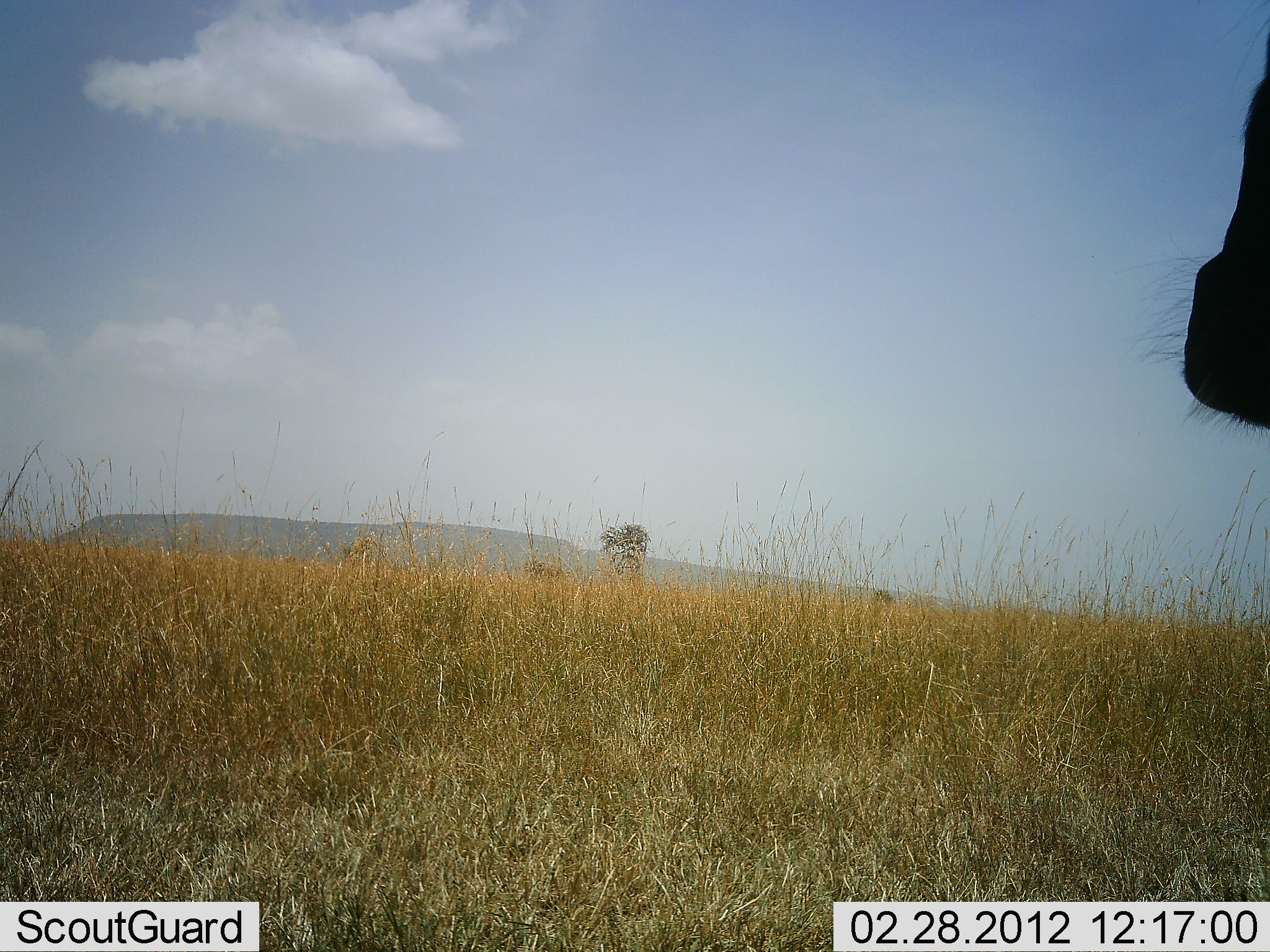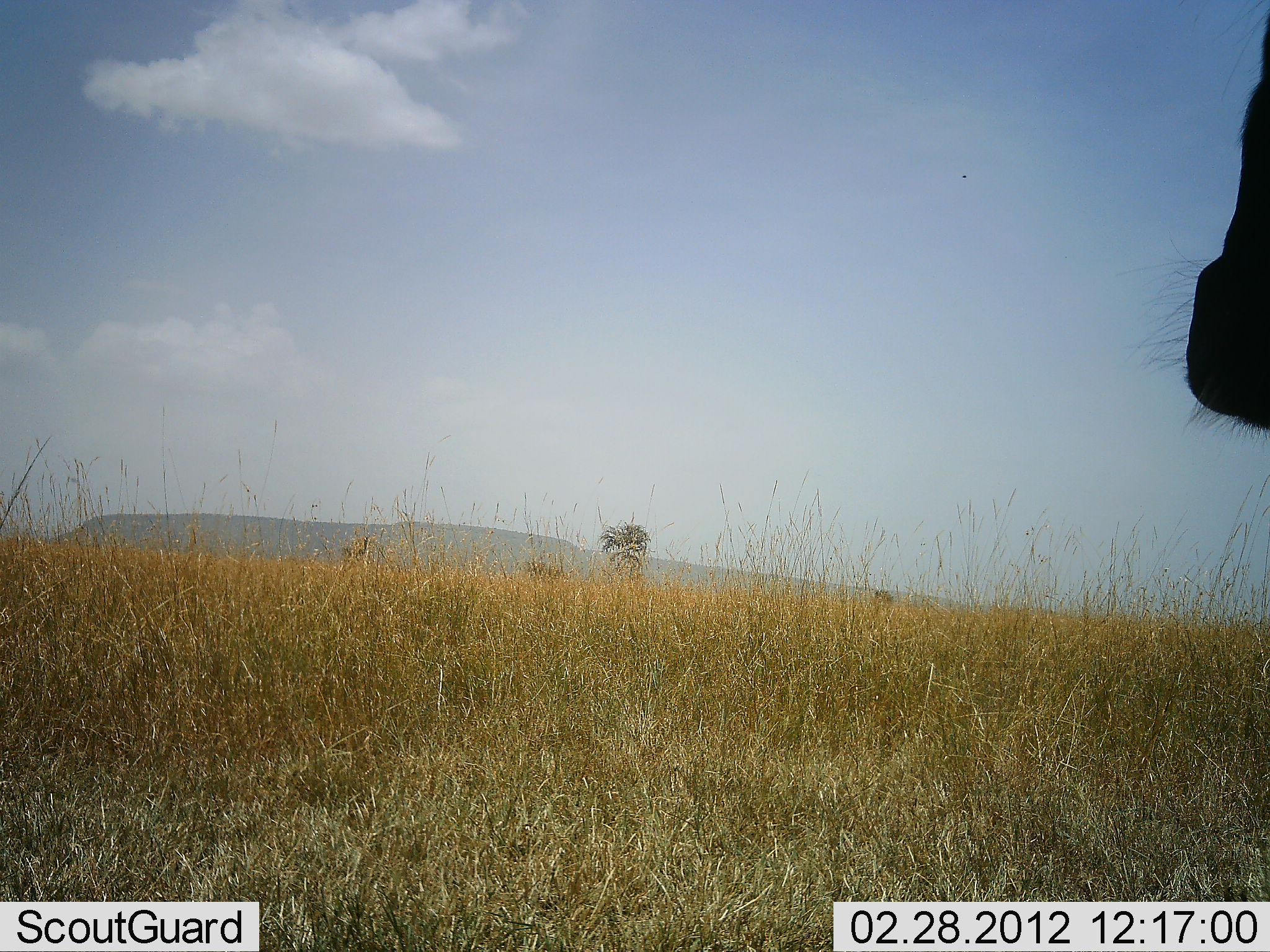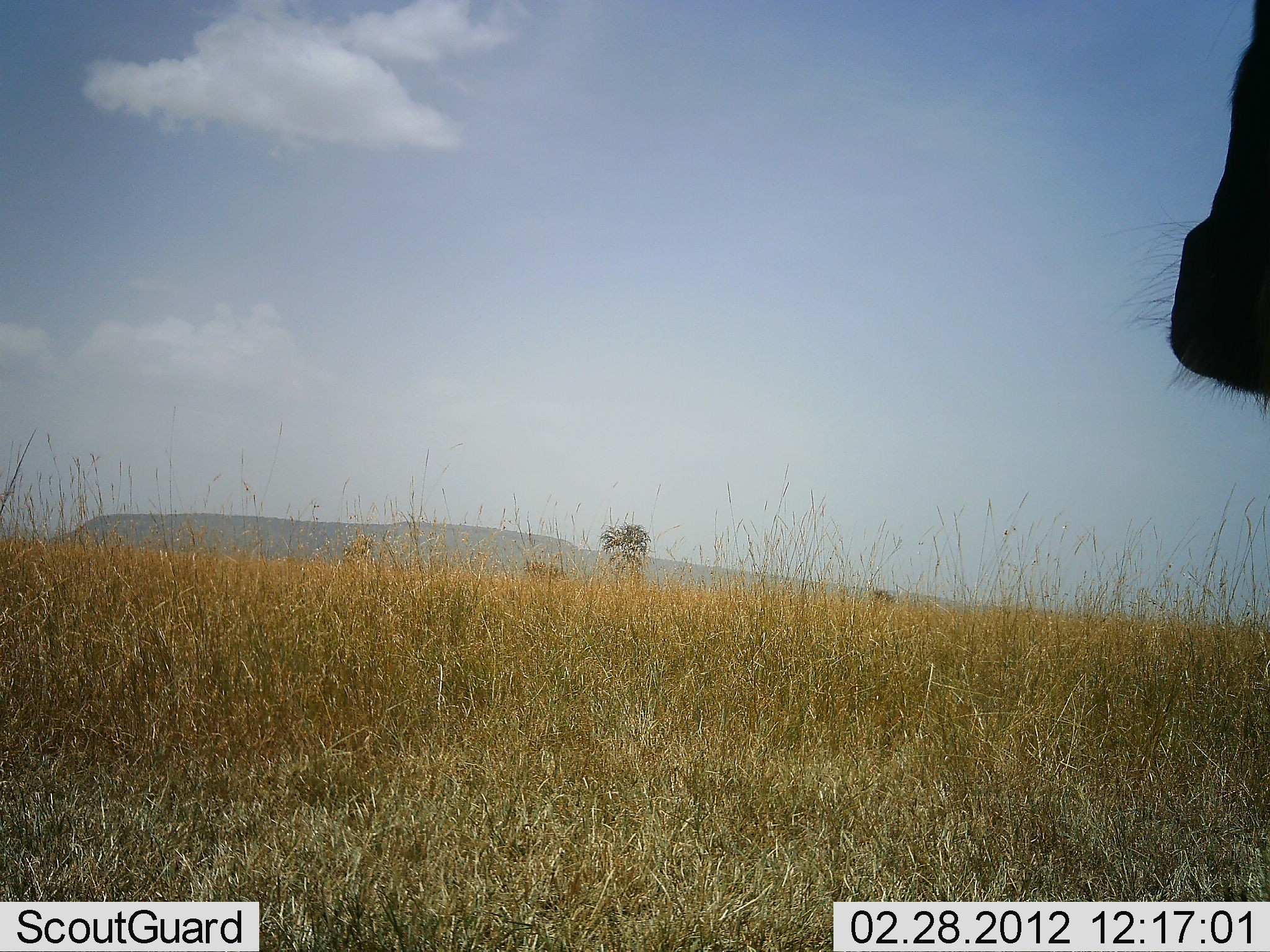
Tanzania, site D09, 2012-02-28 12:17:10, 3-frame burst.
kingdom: Animalia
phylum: Chordata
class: Mammalia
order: Artiodactyla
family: Bovidae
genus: Connochaetes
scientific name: Connochaetes taurinus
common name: blue wildebeest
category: wildebeest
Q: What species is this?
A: Wildebeest (blue wildebeest) (Connochaetes taurinus).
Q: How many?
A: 1.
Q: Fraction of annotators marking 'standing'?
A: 100%.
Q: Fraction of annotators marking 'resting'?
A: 0%.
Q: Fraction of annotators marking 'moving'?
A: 0%.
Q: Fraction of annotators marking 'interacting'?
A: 0%.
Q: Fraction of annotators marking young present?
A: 0%.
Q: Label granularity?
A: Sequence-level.